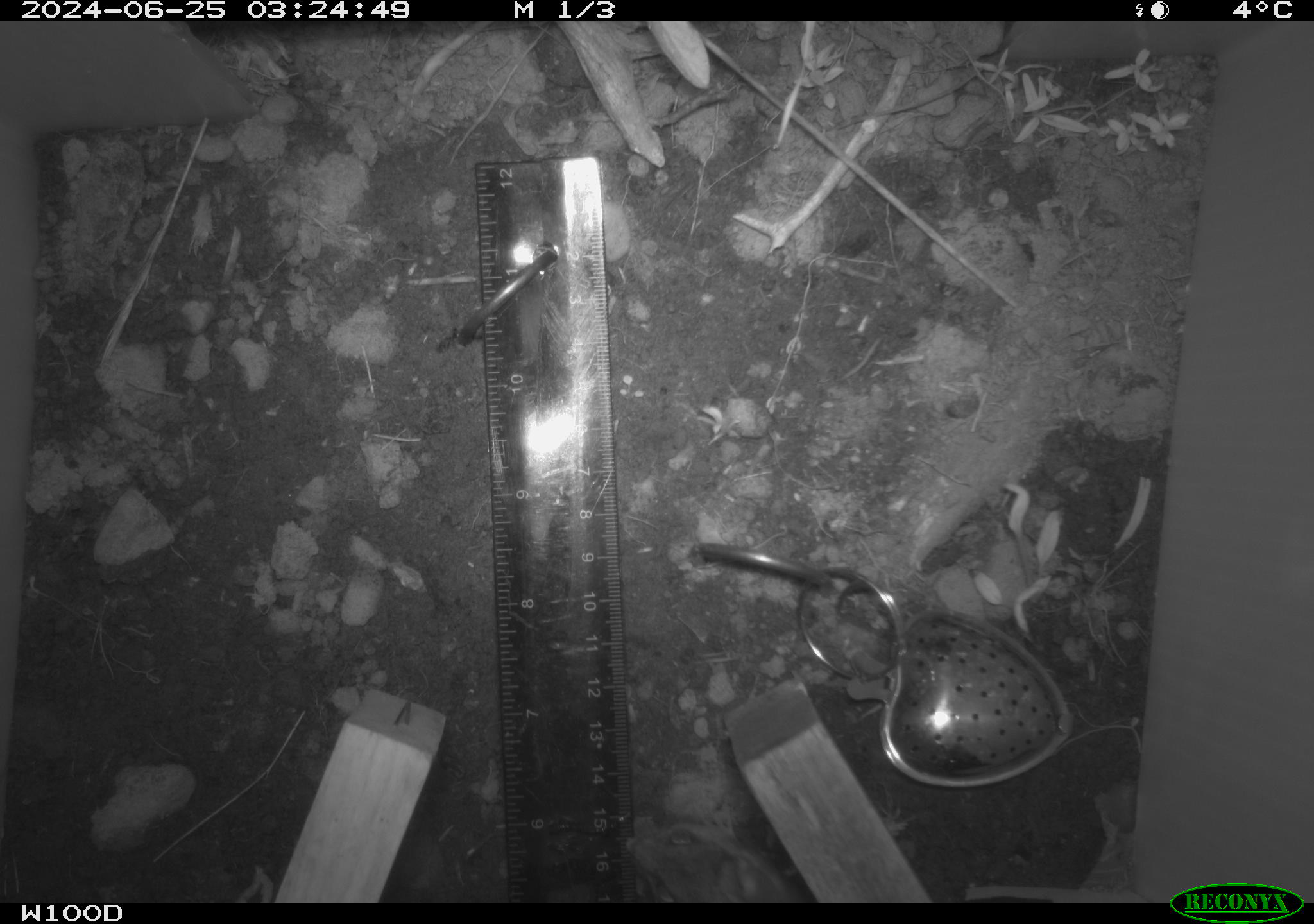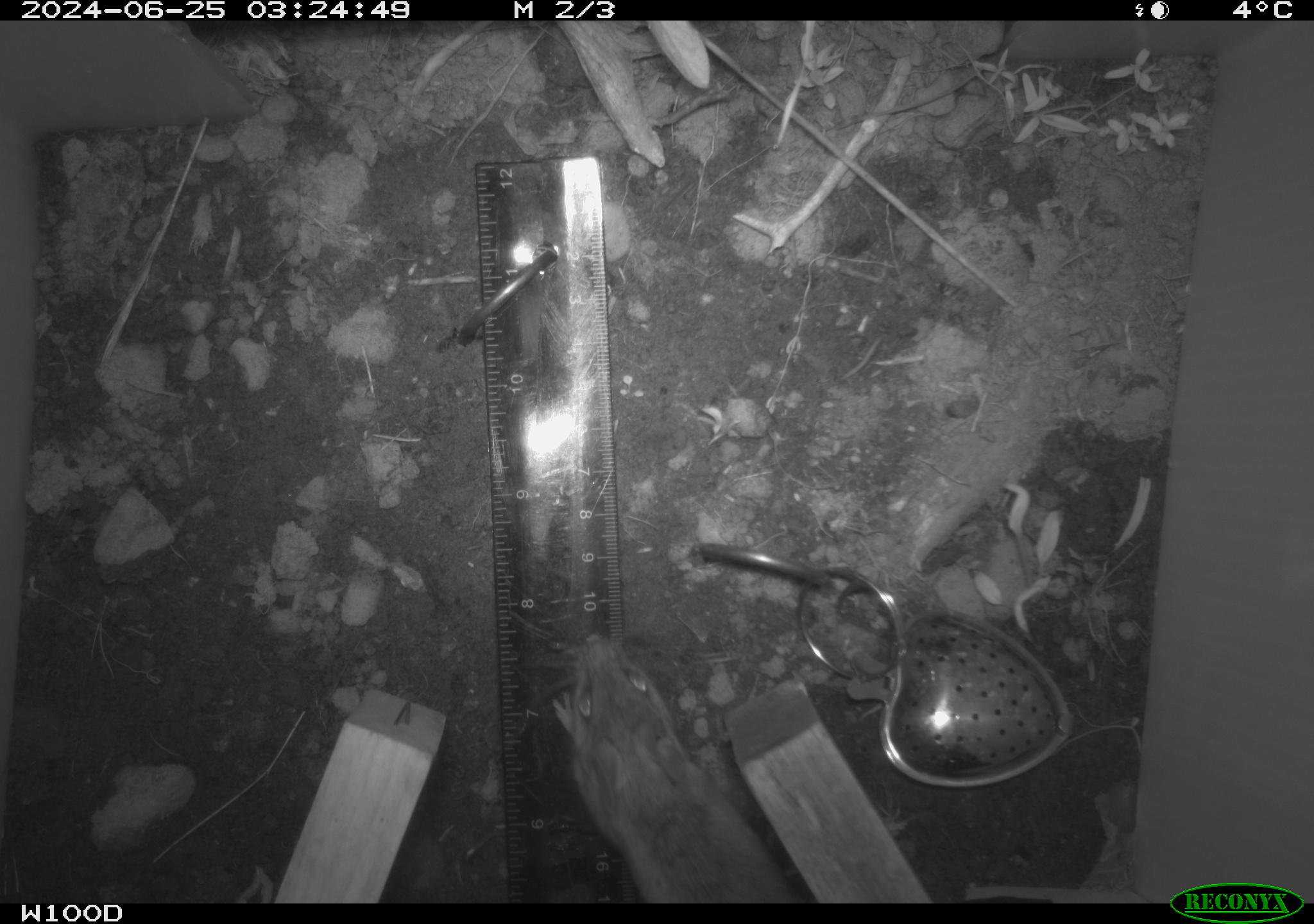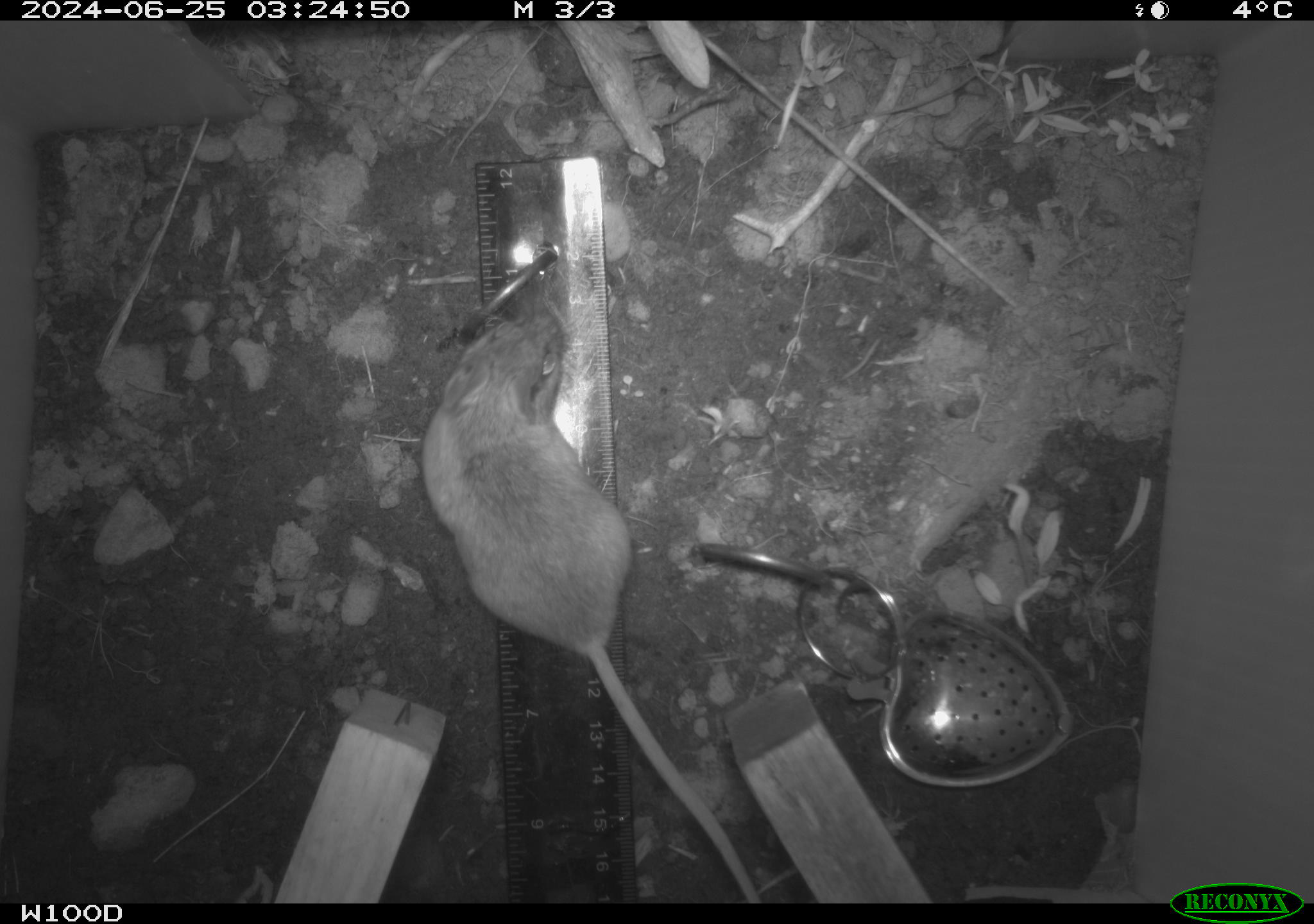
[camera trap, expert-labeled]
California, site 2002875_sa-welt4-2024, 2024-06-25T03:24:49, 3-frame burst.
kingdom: Animalia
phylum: Chordata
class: Mammalia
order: Rodentia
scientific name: Rodentia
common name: mouse species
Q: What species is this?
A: Mouse species (Rodentia).